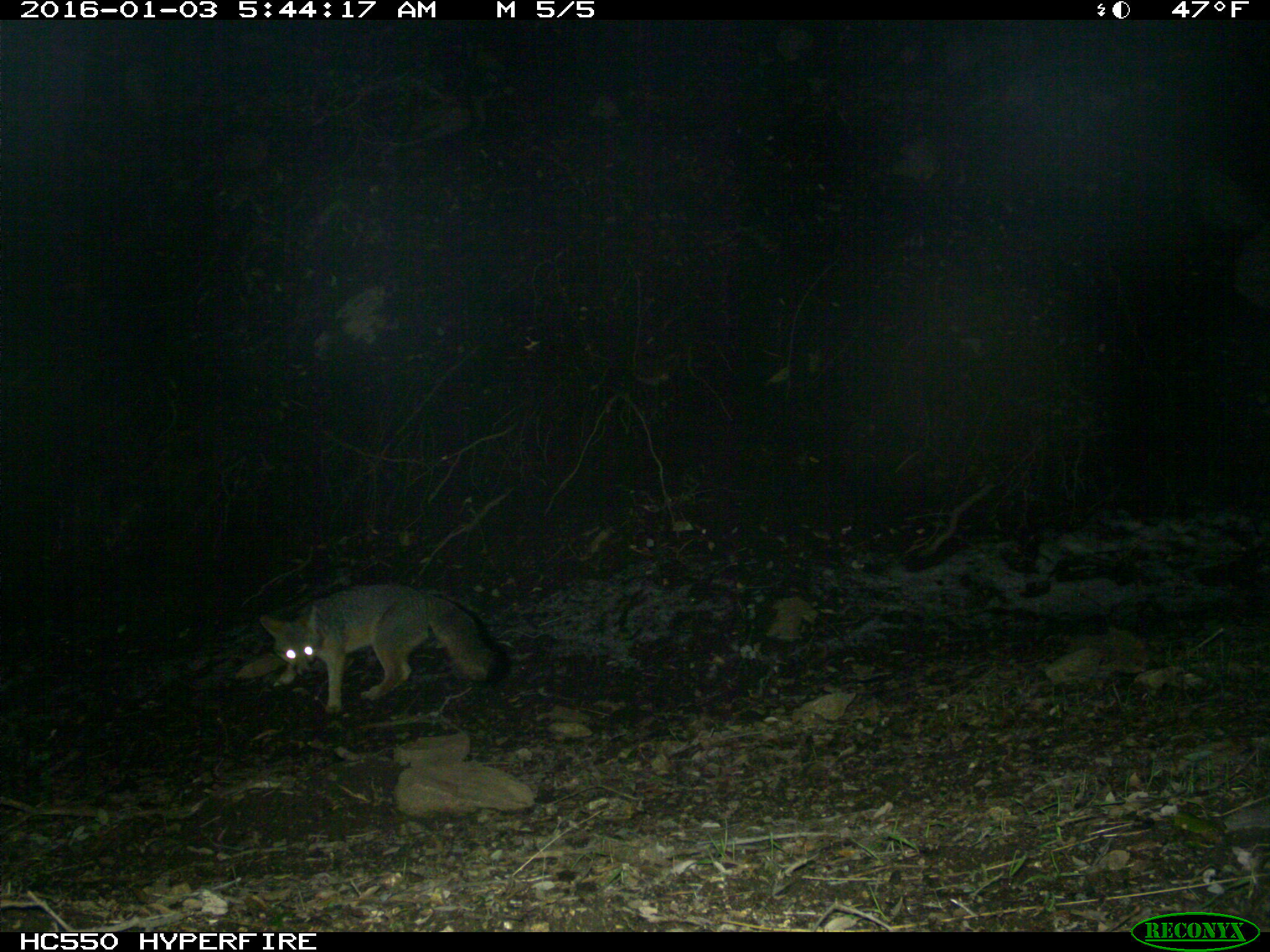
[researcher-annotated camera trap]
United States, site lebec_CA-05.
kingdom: Animalia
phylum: Chordata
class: Mammalia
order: Carnivora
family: Canidae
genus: Urocyon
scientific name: Urocyon cinereoargenteus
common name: gray fox